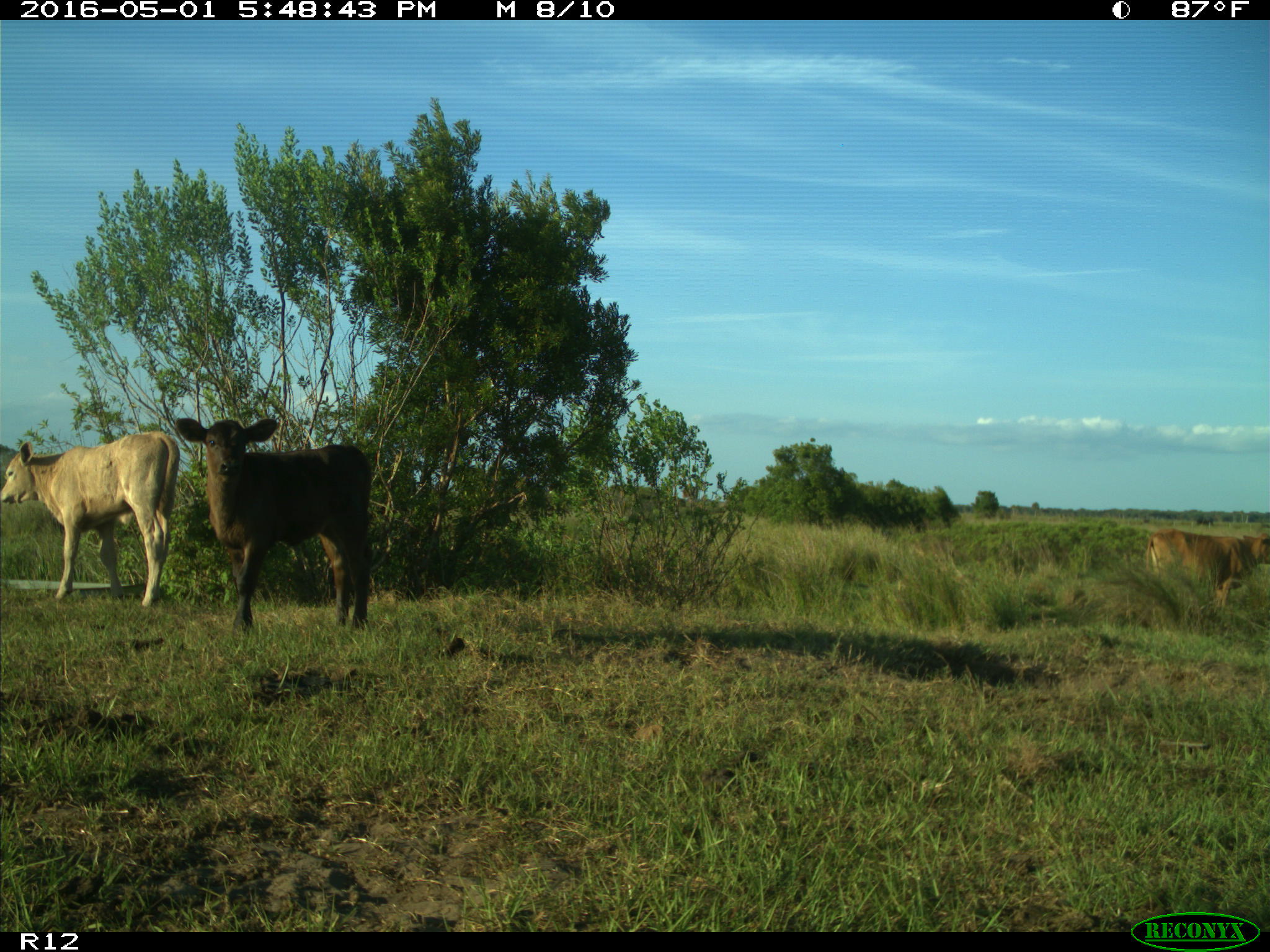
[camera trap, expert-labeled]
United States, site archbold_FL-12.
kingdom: Animalia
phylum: Chordata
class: Mammalia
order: Artiodactyla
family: Bovidae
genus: Bos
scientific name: Bos taurus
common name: domestic cow